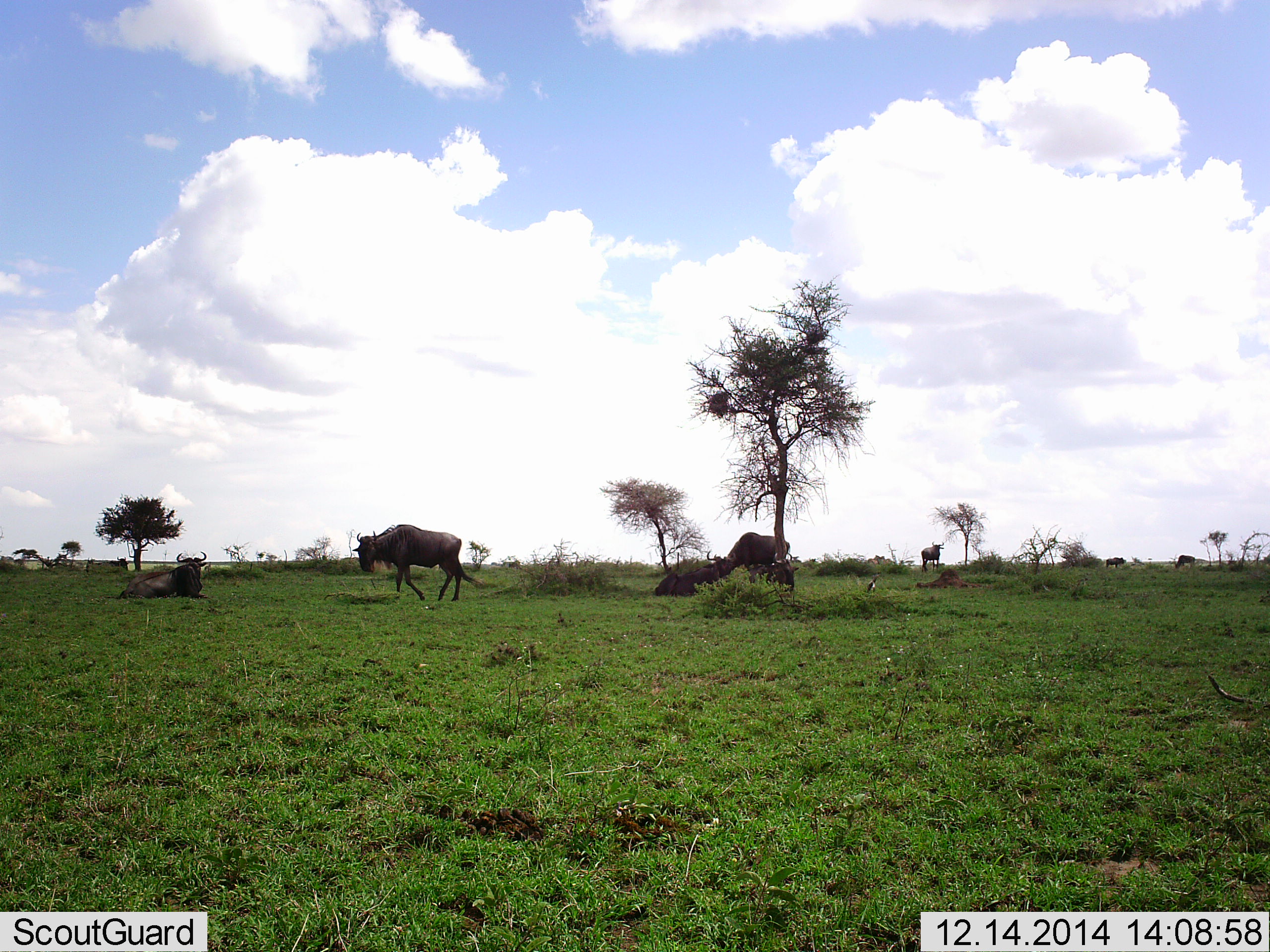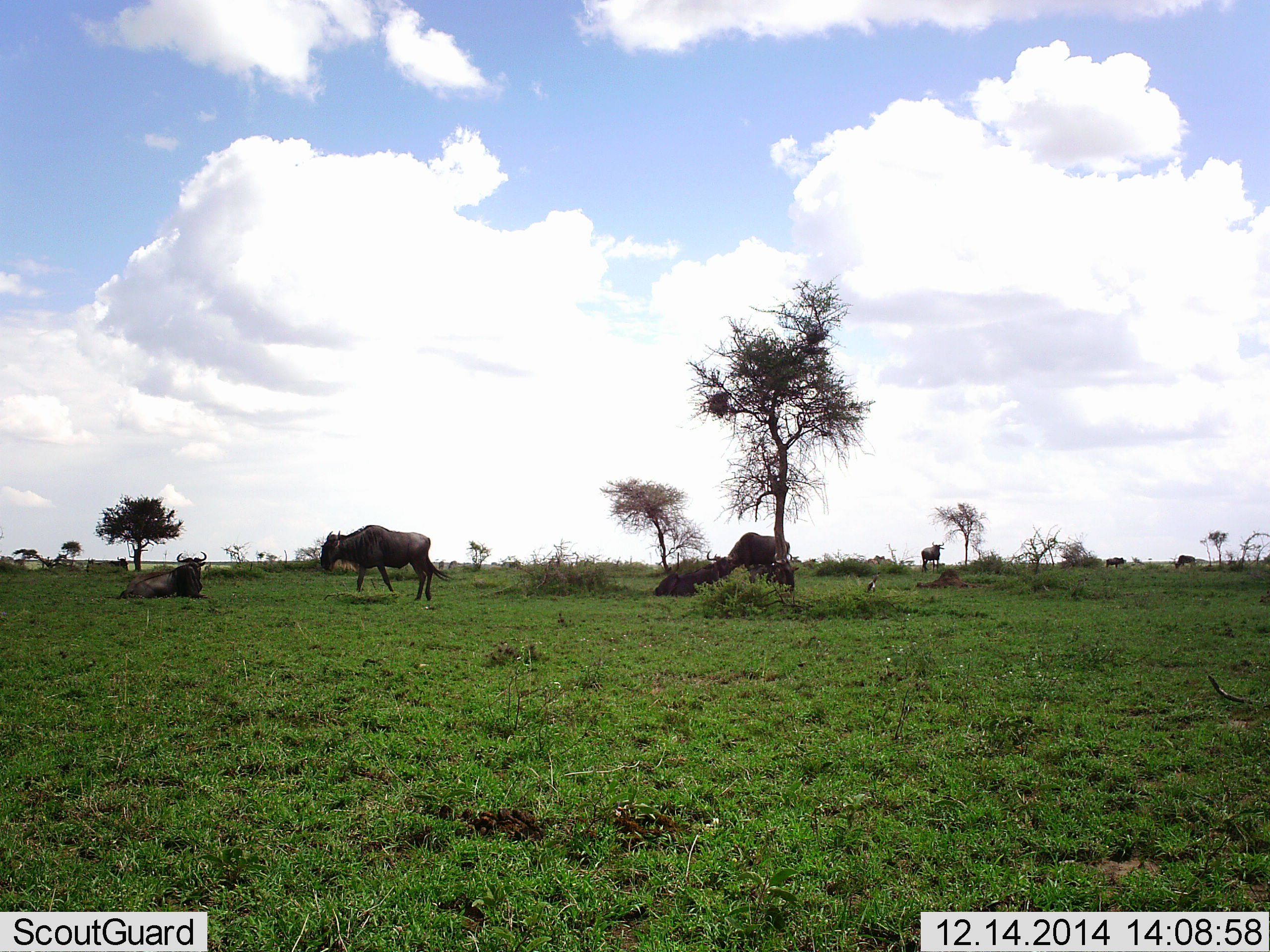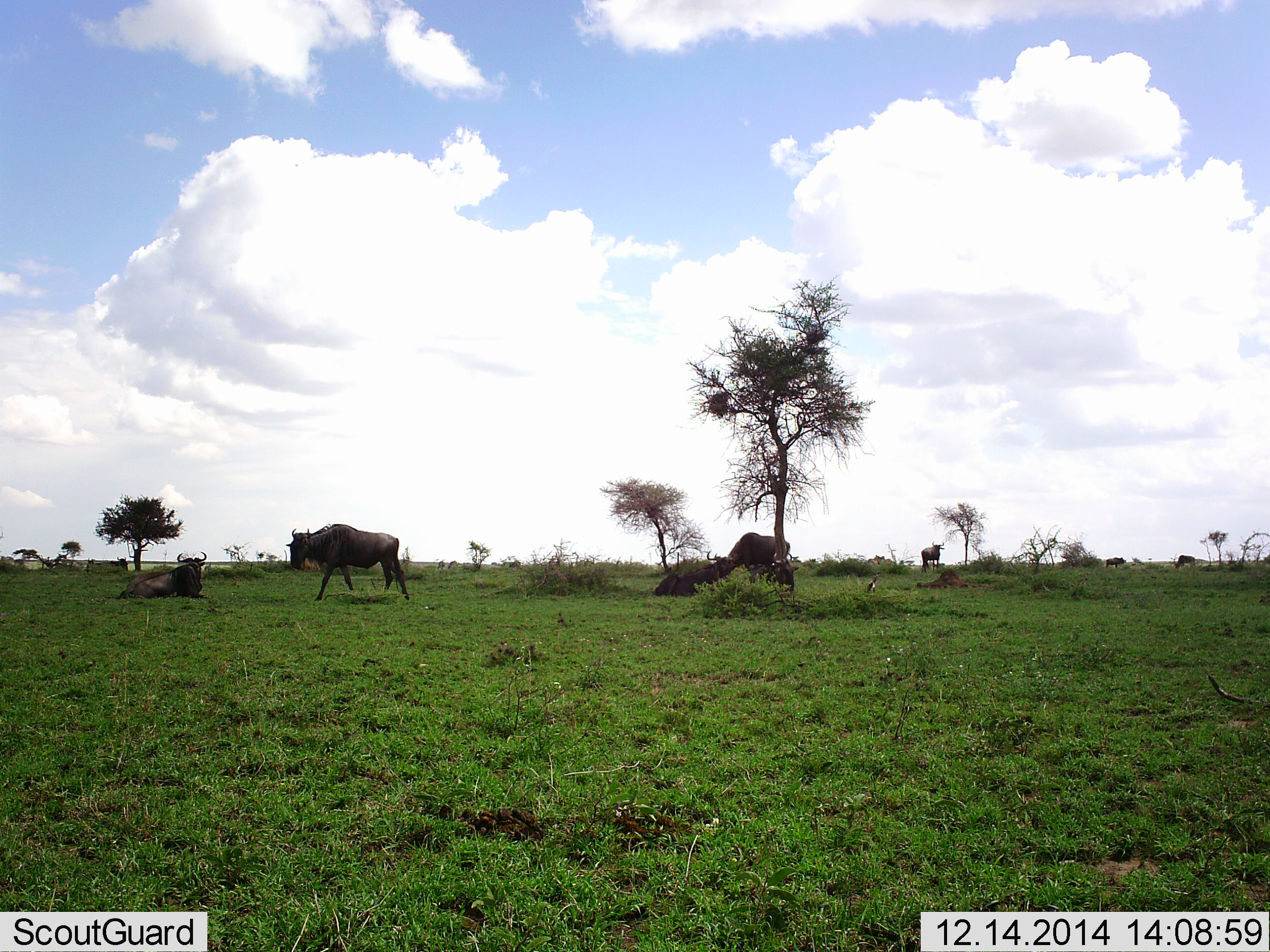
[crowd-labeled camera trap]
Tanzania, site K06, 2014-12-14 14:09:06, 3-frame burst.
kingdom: Animalia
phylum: Chordata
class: Mammalia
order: Artiodactyla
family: Bovidae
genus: Connochaetes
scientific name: Connochaetes taurinus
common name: blue wildebeest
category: wildebeest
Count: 7.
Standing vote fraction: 64%.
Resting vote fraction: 91%.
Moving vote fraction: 55%.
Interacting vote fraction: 0%.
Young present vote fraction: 0%.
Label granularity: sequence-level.